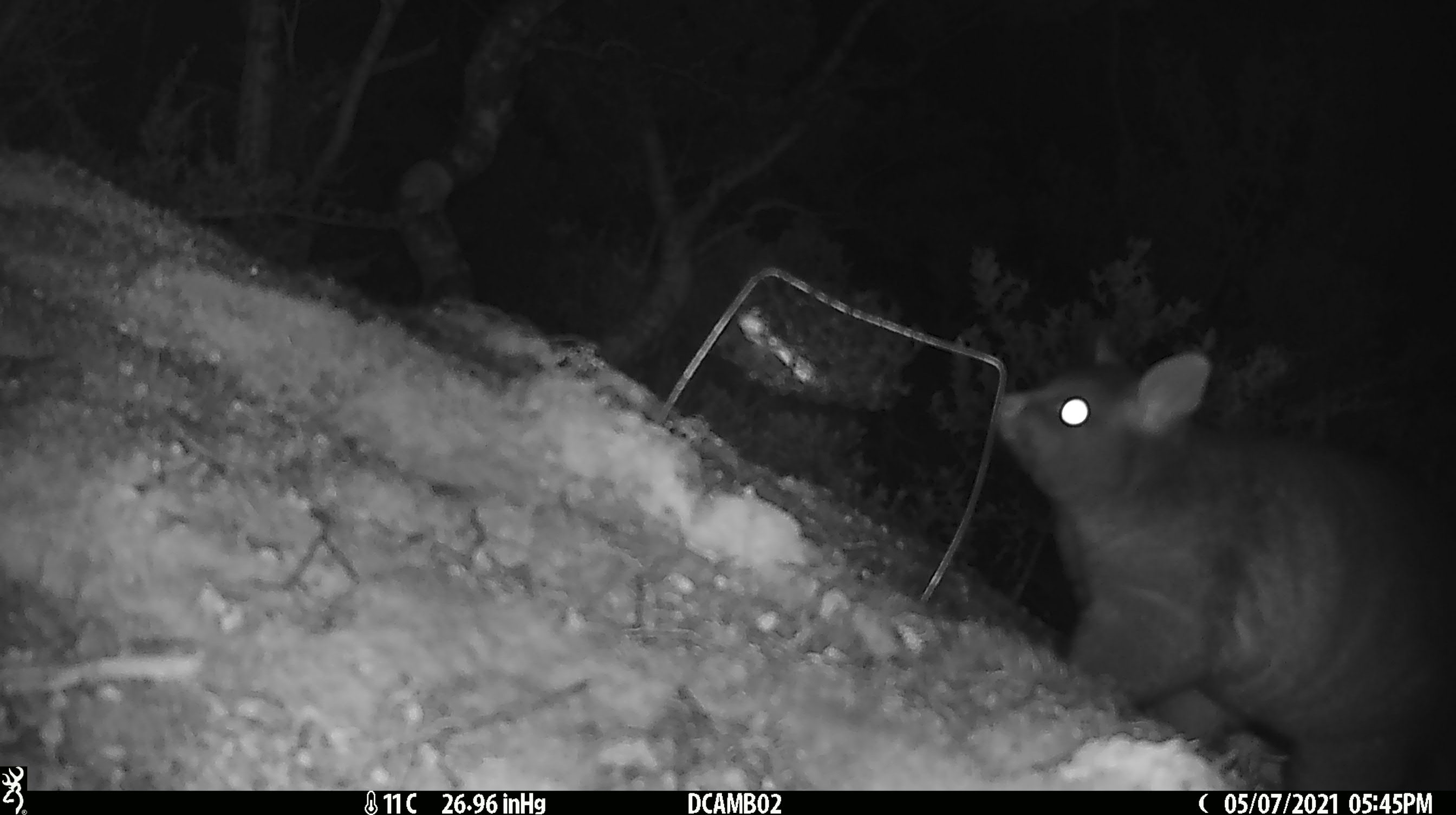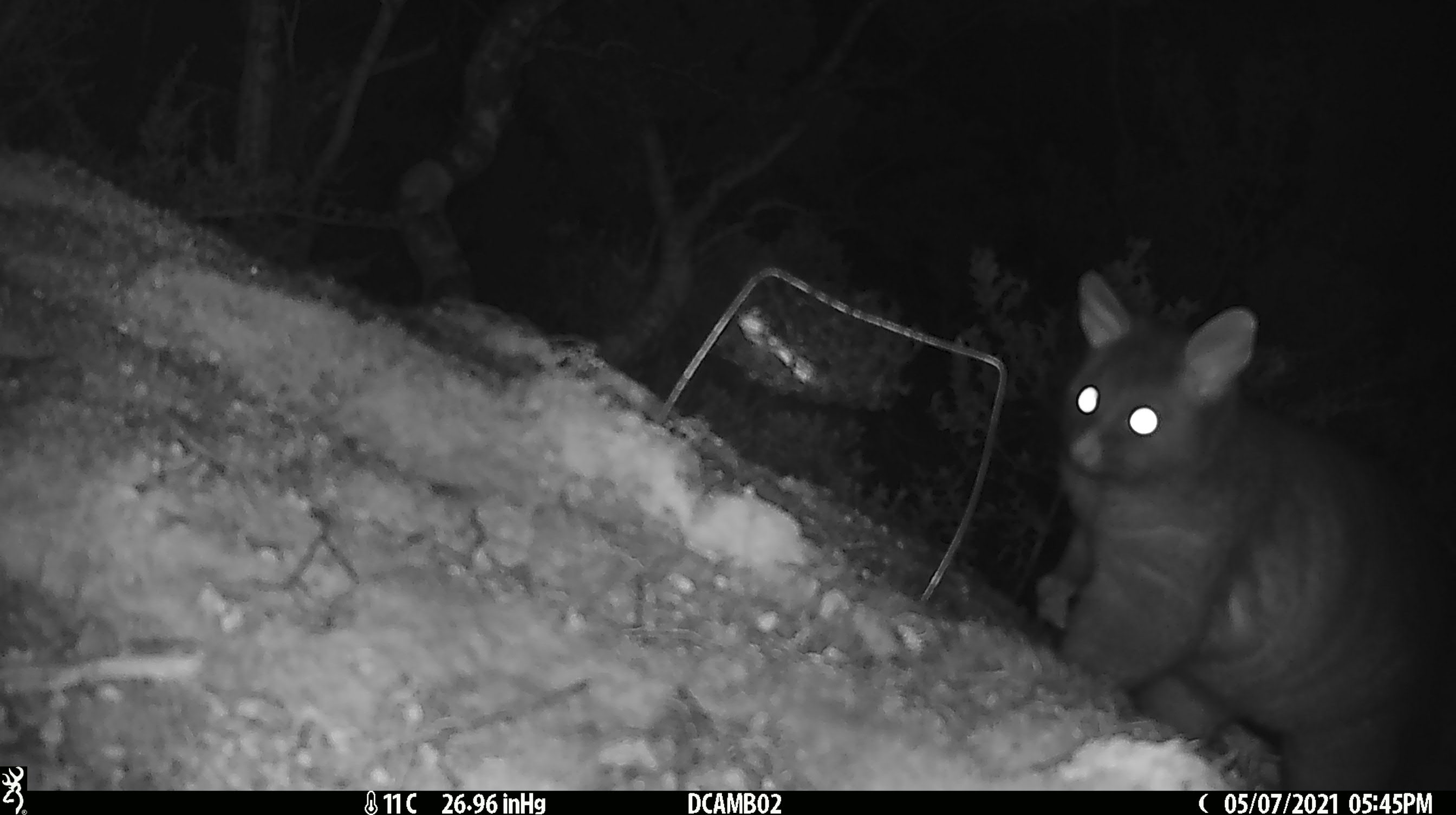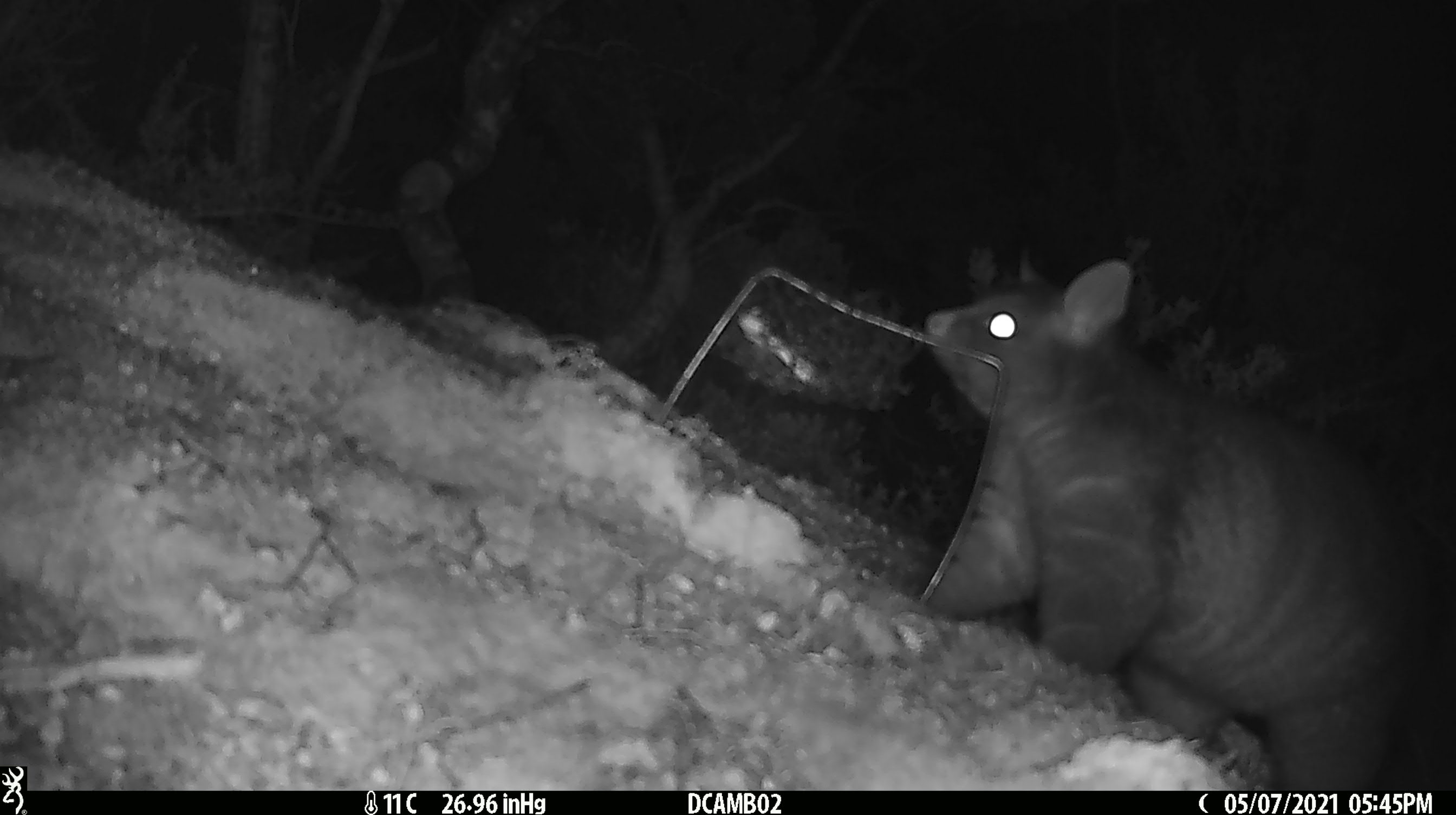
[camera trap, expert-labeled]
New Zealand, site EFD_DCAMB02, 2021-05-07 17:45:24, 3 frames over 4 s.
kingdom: Animalia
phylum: Chordata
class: Mammalia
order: Diprotodontia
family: Phalangeridae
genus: Trichosurus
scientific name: Trichosurus vulpecula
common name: common brushtail possum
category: possum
Possum (common brushtail possum) (Trichosurus vulpecula).